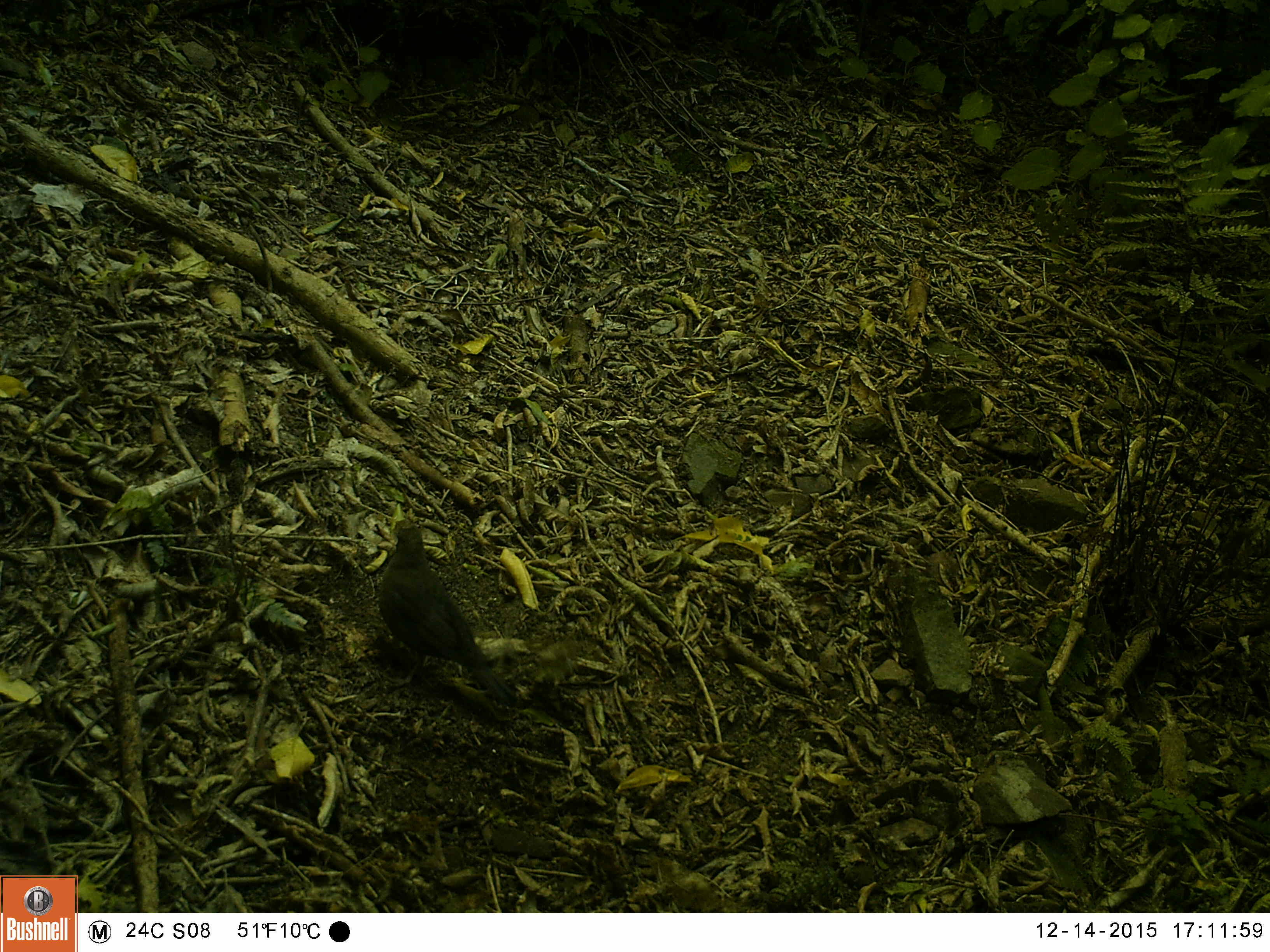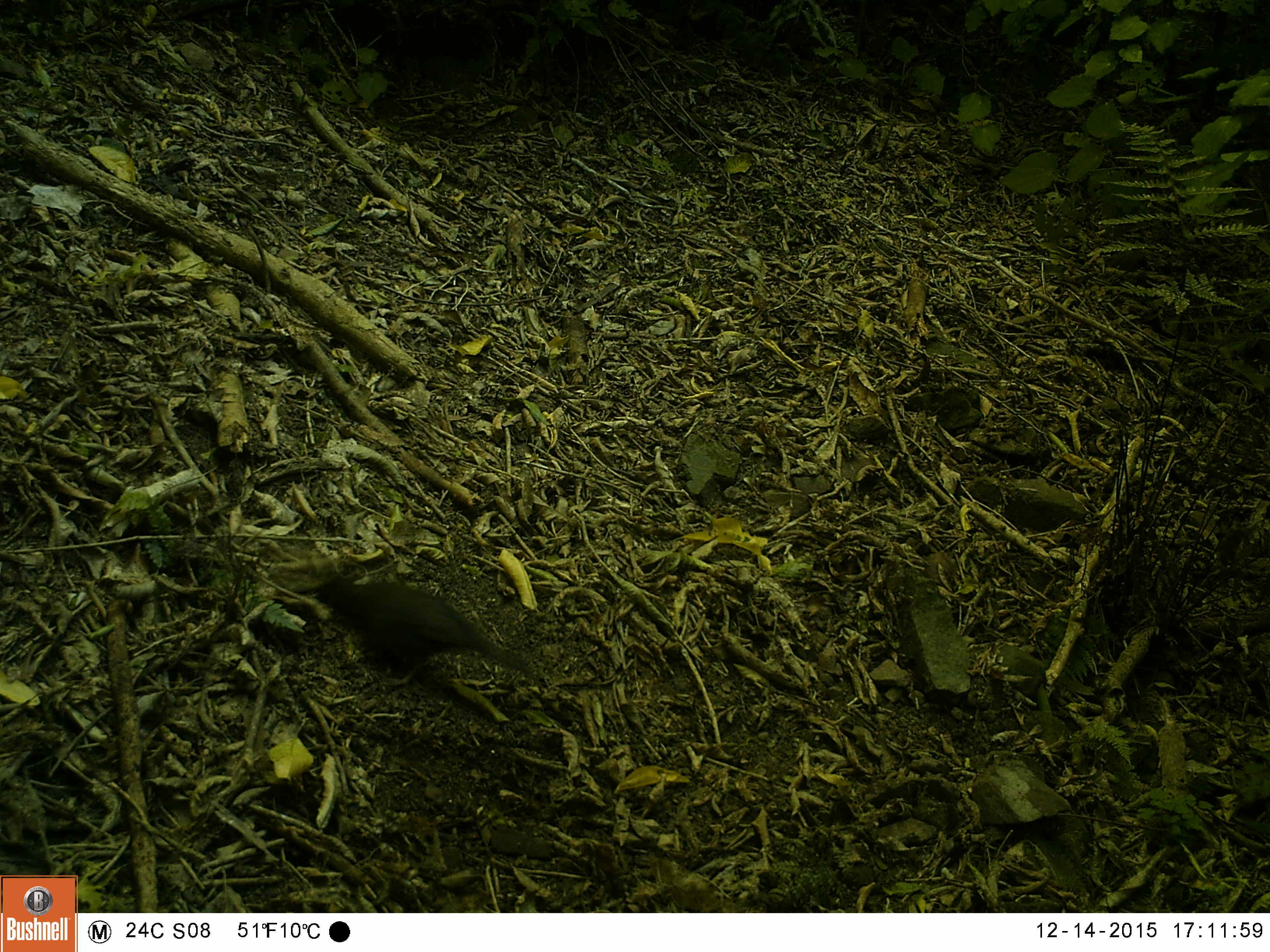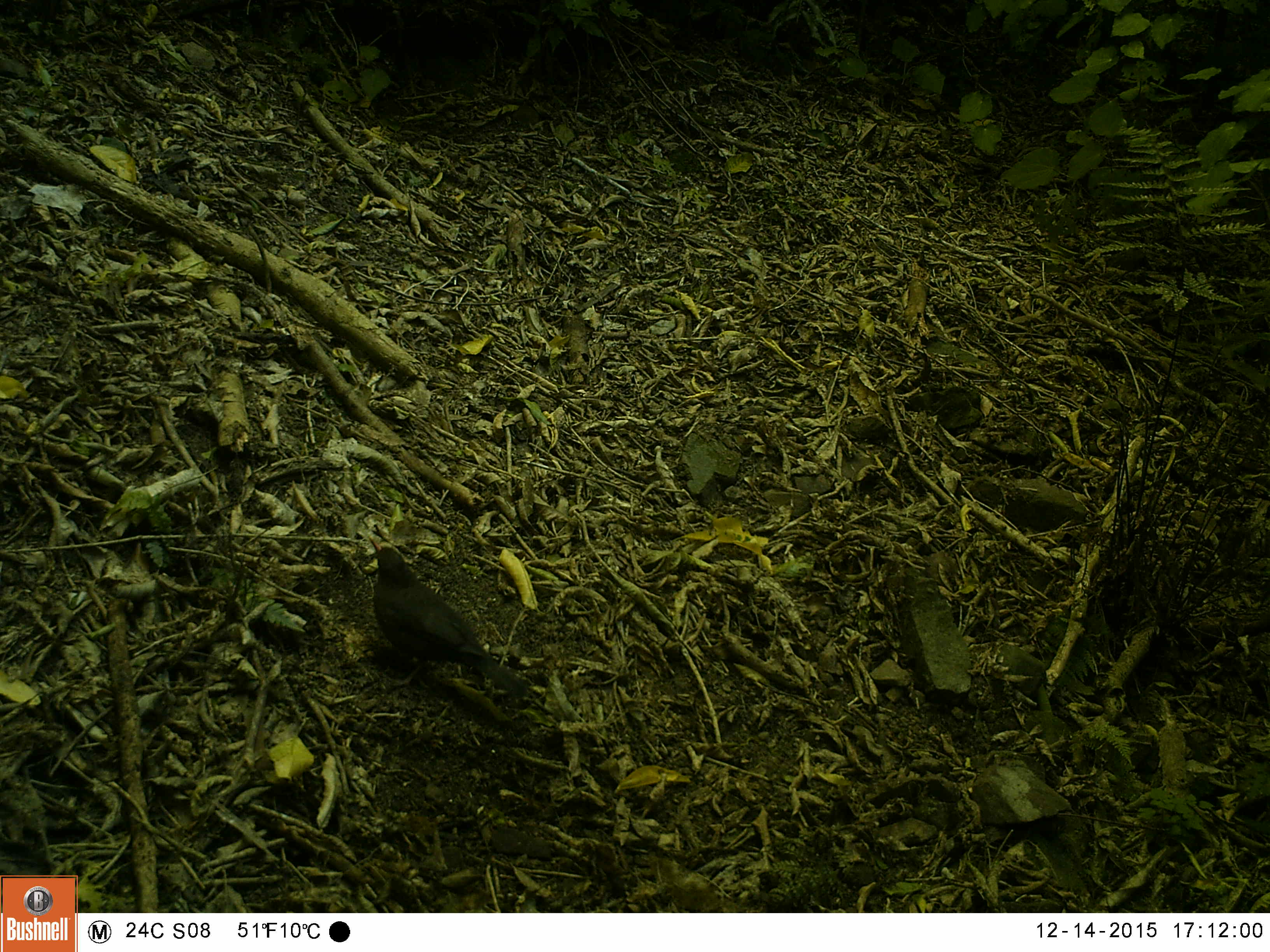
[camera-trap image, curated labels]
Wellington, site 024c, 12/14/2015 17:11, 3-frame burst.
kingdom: Animalia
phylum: Chordata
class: Aves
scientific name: Aves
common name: bird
Bird (Aves).